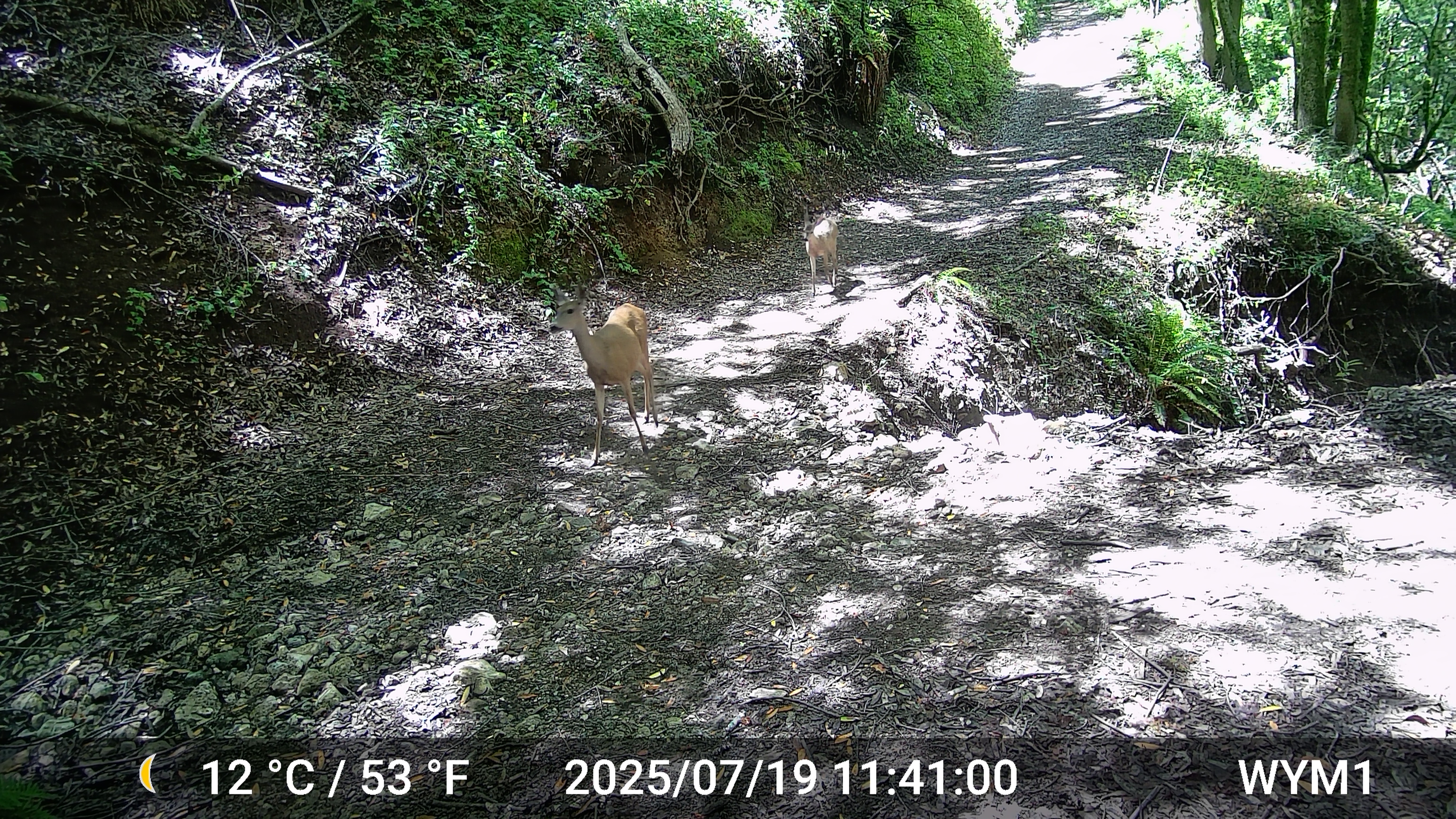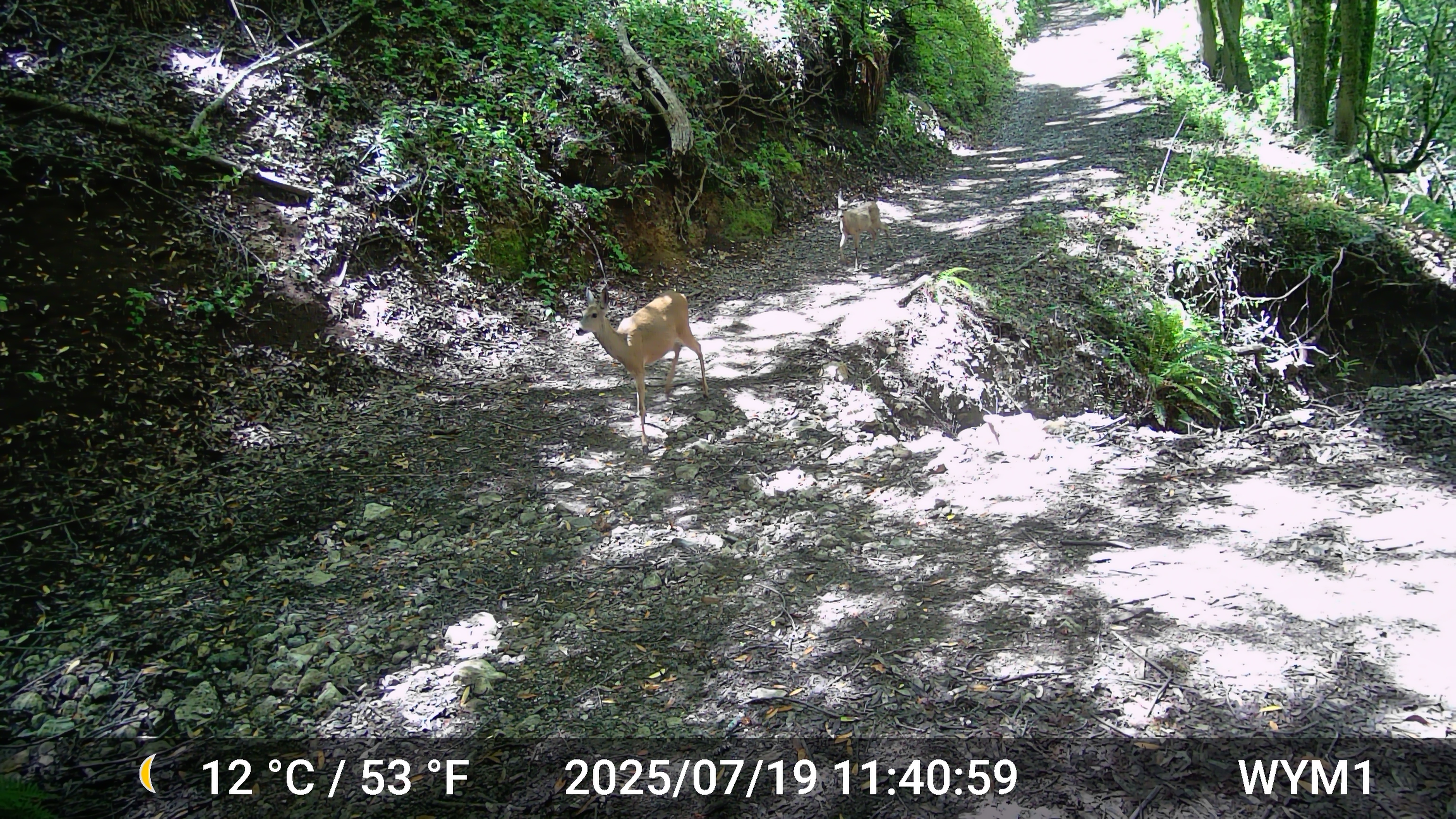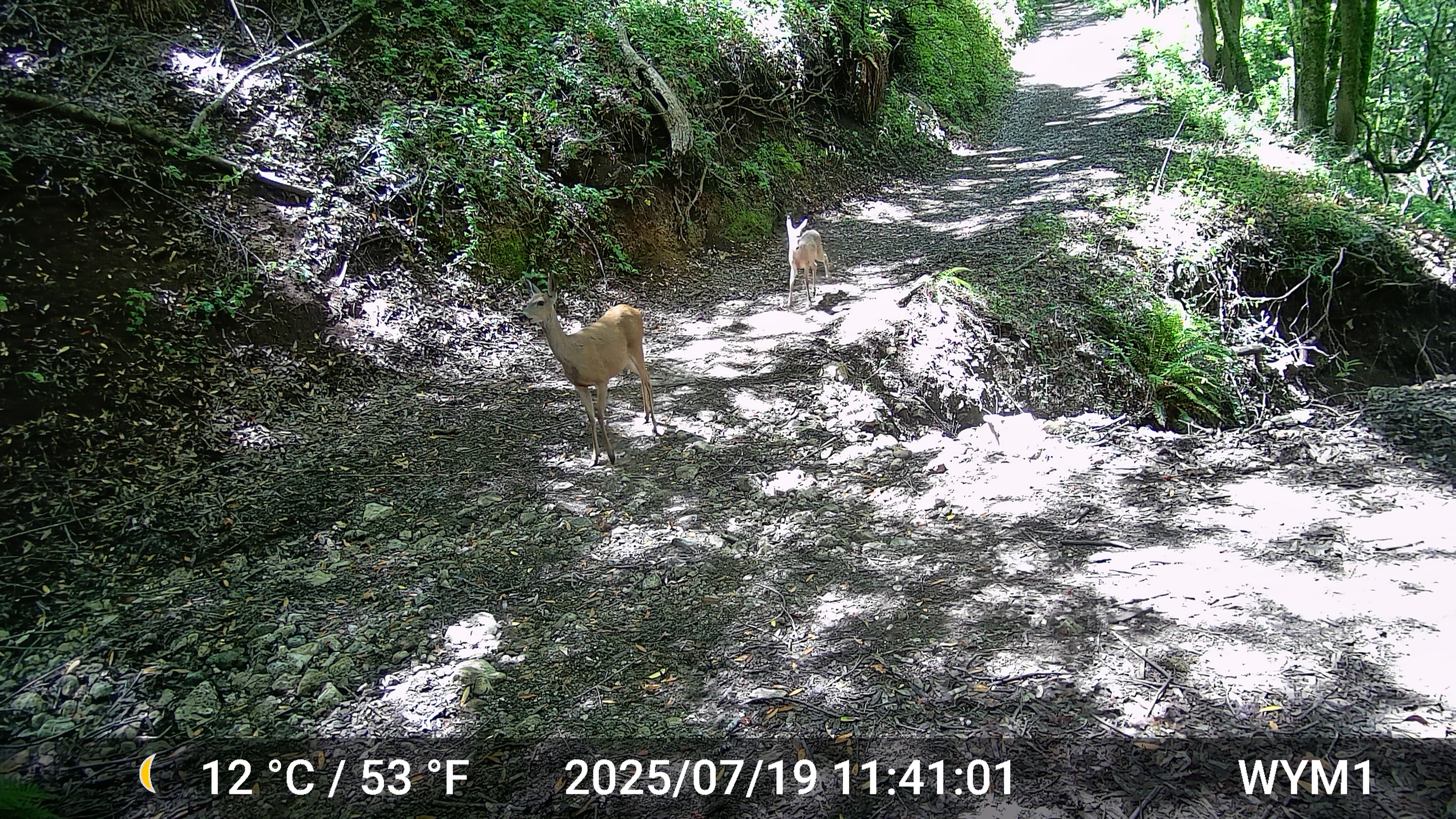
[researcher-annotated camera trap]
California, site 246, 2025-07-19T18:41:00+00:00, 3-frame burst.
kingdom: Animalia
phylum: Chordata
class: Mammalia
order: Artiodactyla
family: Cervidae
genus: Odocoileus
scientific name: Odocoileus hemionus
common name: mule deer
Mule deer (Odocoileus hemionus).